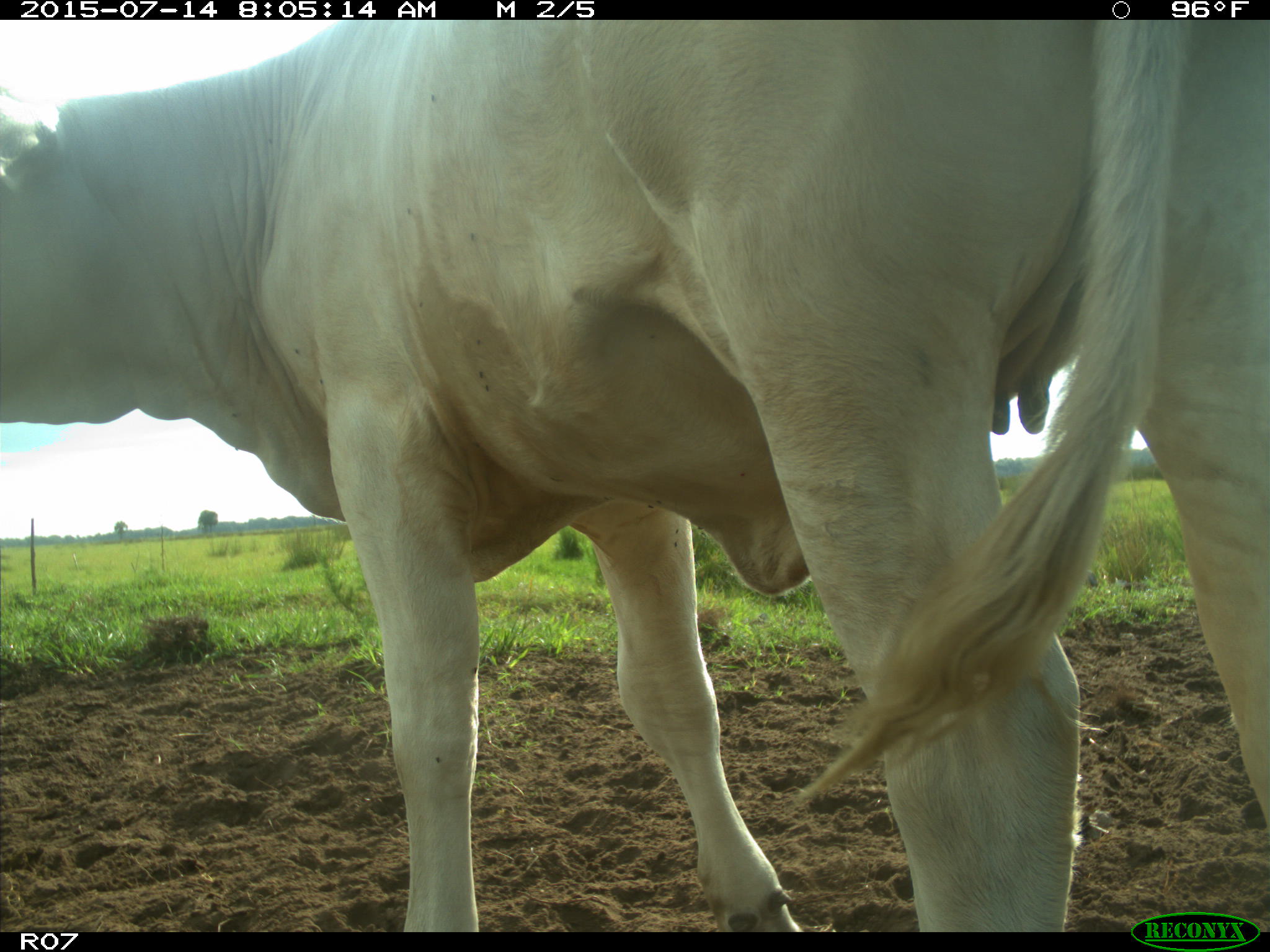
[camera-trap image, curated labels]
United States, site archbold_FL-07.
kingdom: Animalia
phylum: Chordata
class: Mammalia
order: Artiodactyla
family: Bovidae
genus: Bos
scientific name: Bos taurus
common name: domestic cow